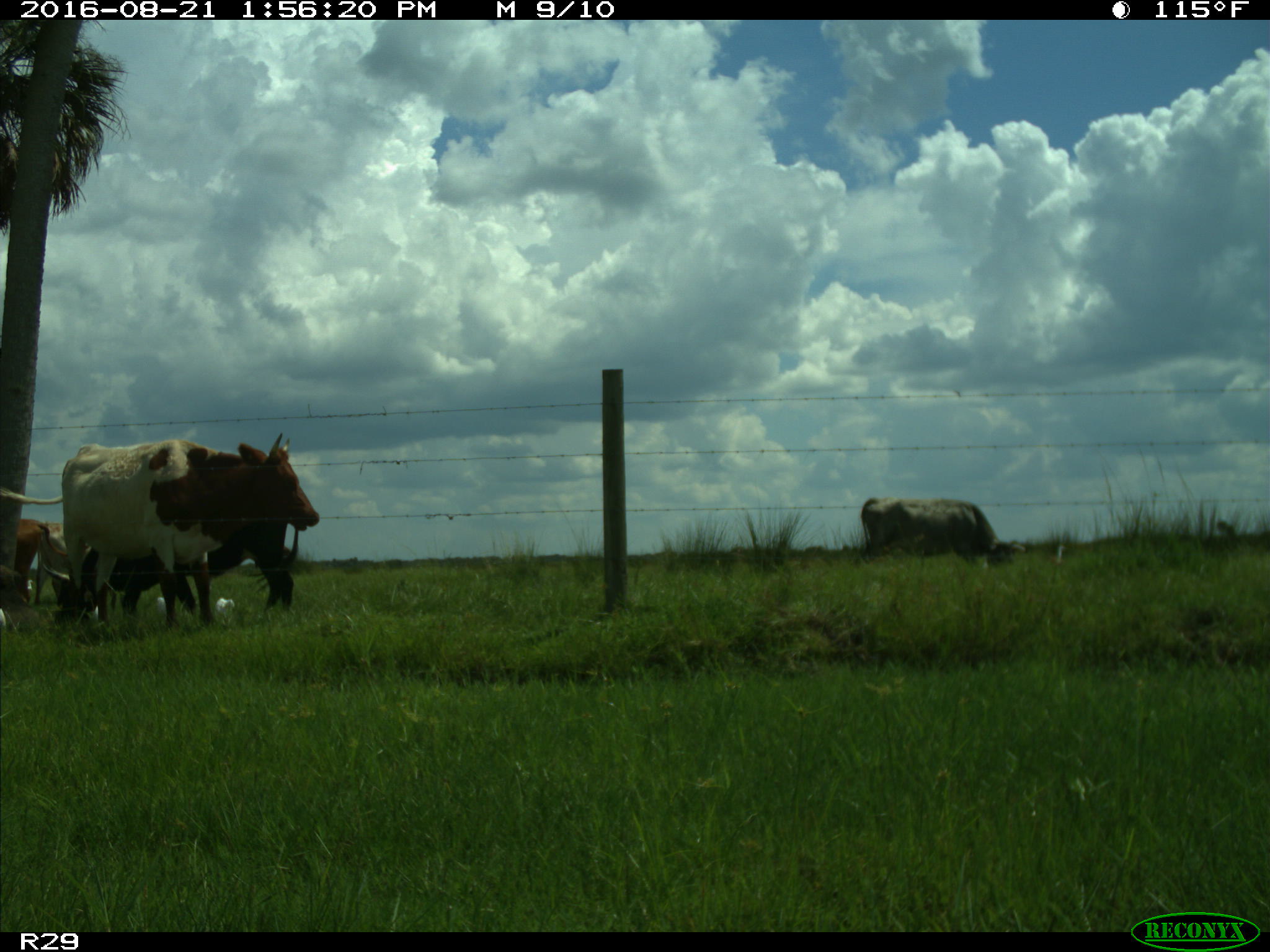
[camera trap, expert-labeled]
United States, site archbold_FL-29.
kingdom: Animalia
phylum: Chordata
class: Mammalia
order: Artiodactyla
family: Bovidae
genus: Bos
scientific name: Bos taurus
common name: domestic cow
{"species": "Bos taurus (domestic cow)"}